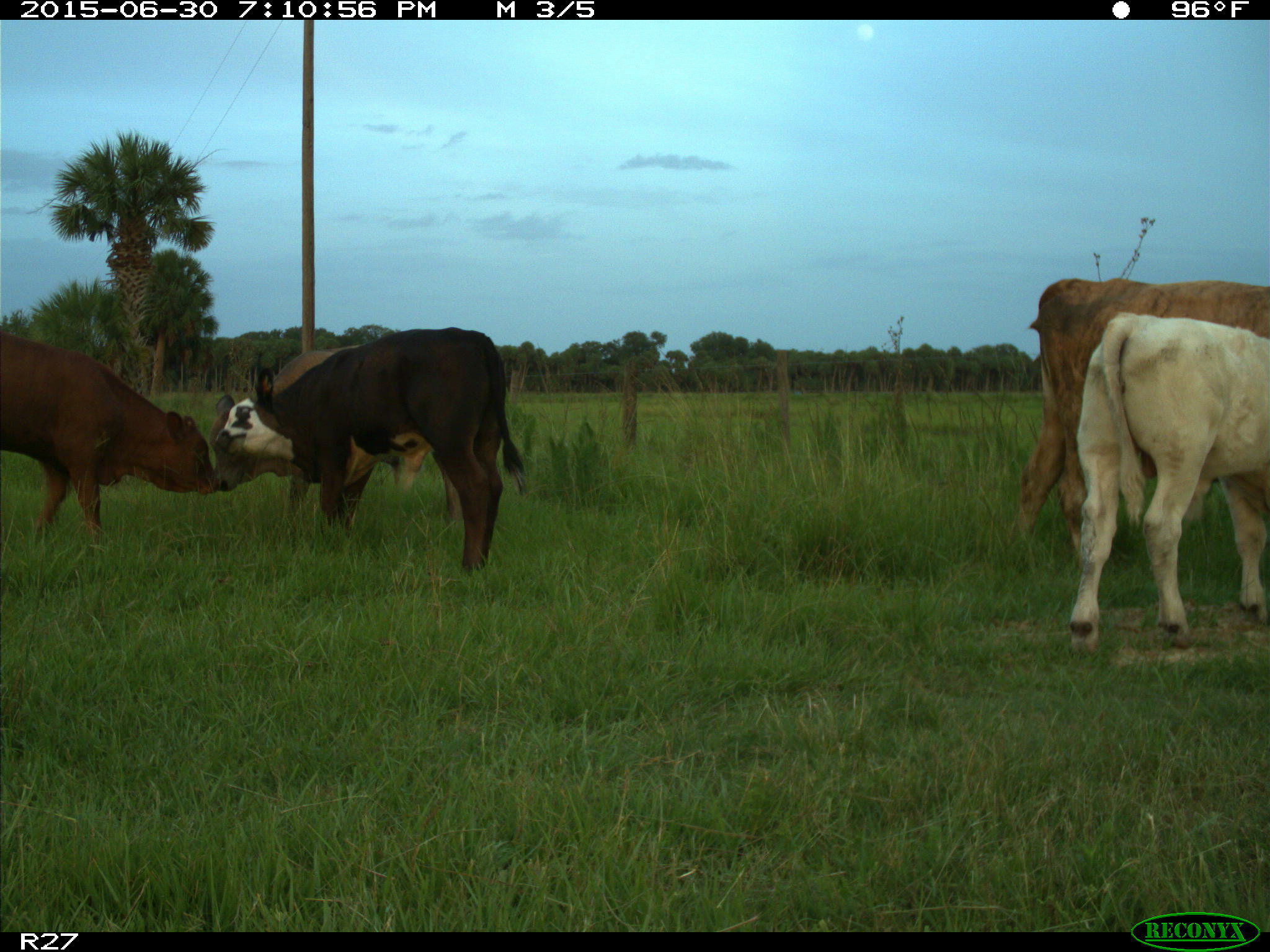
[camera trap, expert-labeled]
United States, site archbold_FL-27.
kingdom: Animalia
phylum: Chordata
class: Mammalia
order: Artiodactyla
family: Bovidae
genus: Bos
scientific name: Bos taurus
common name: domestic cow